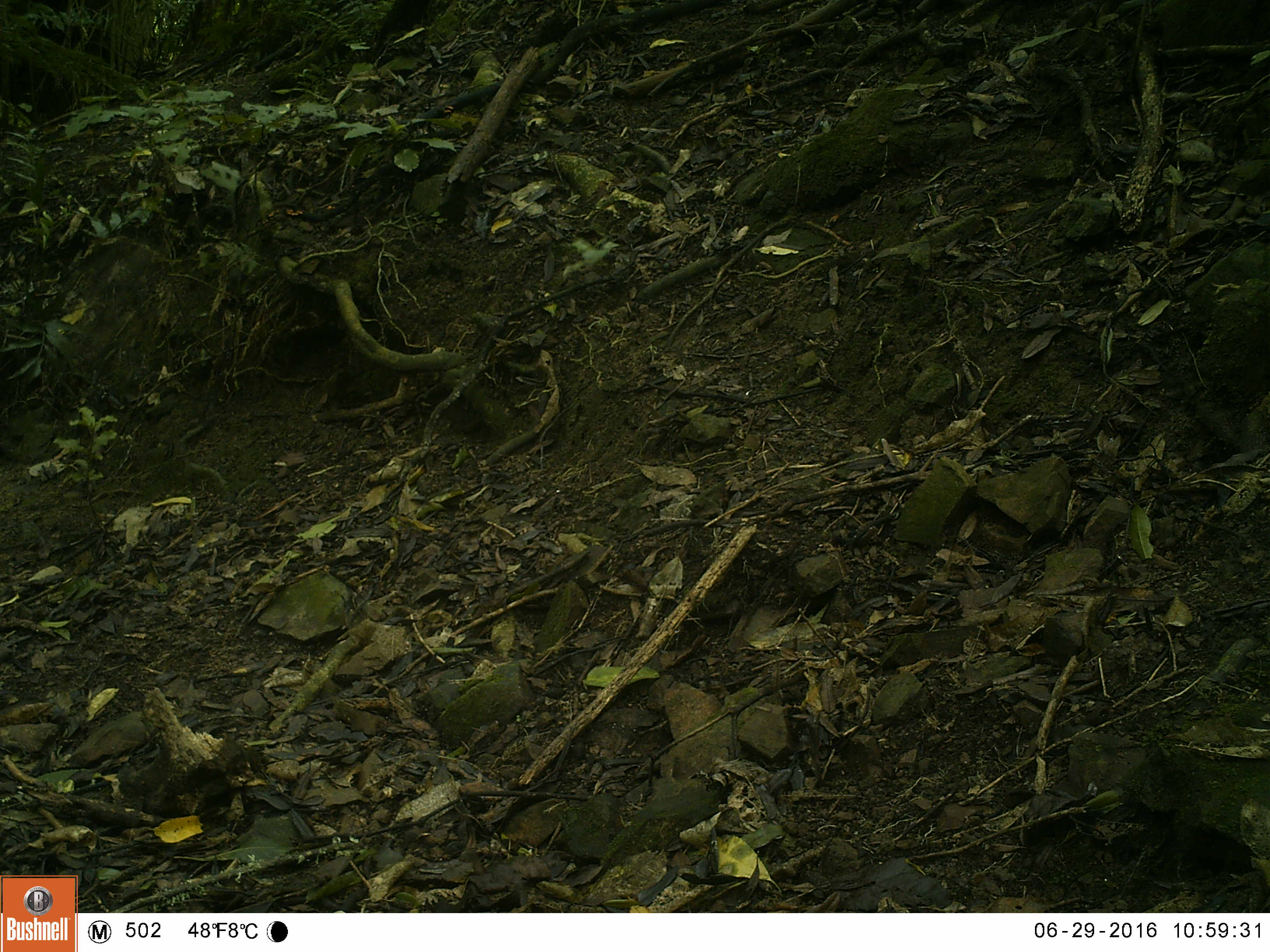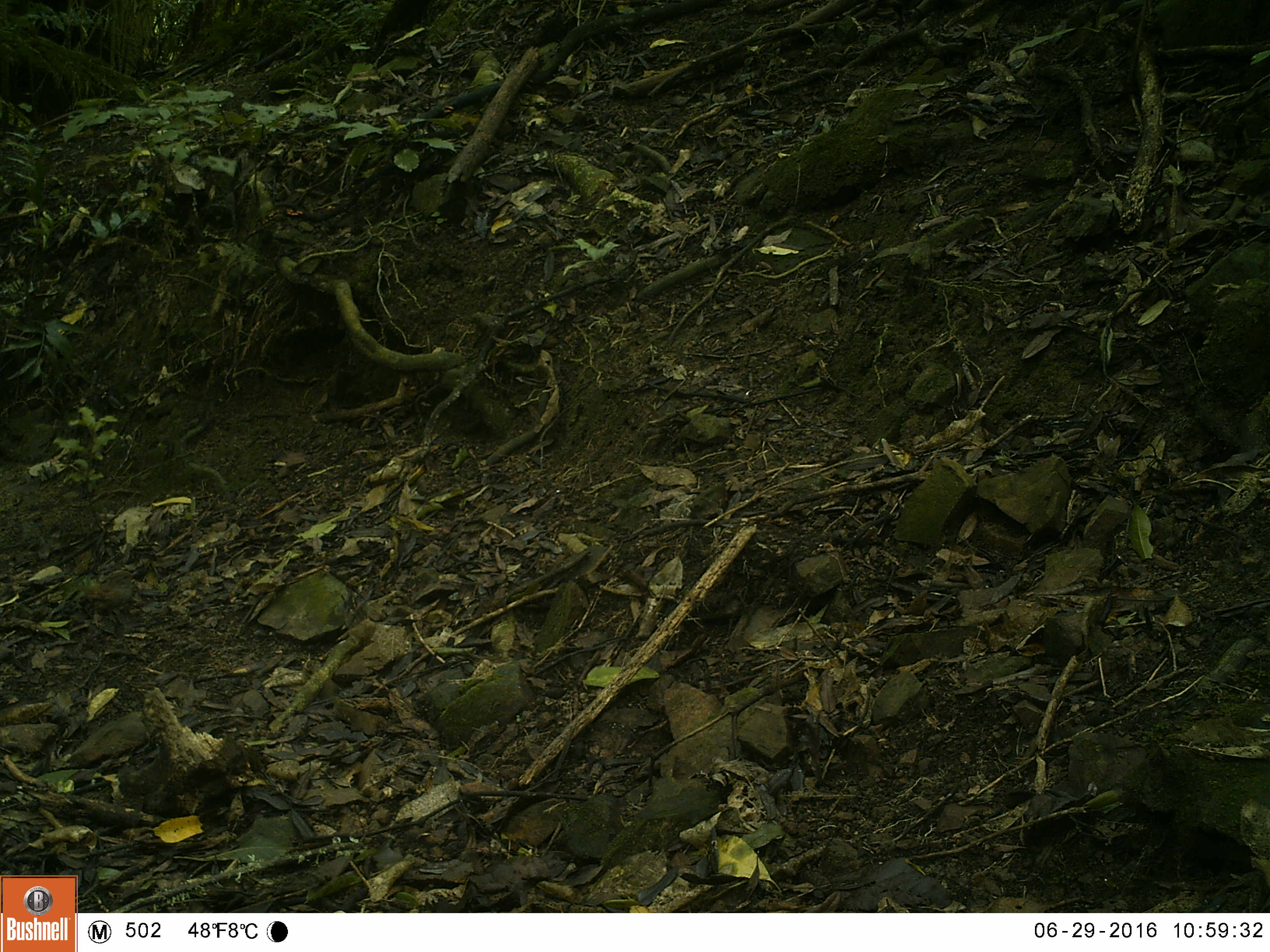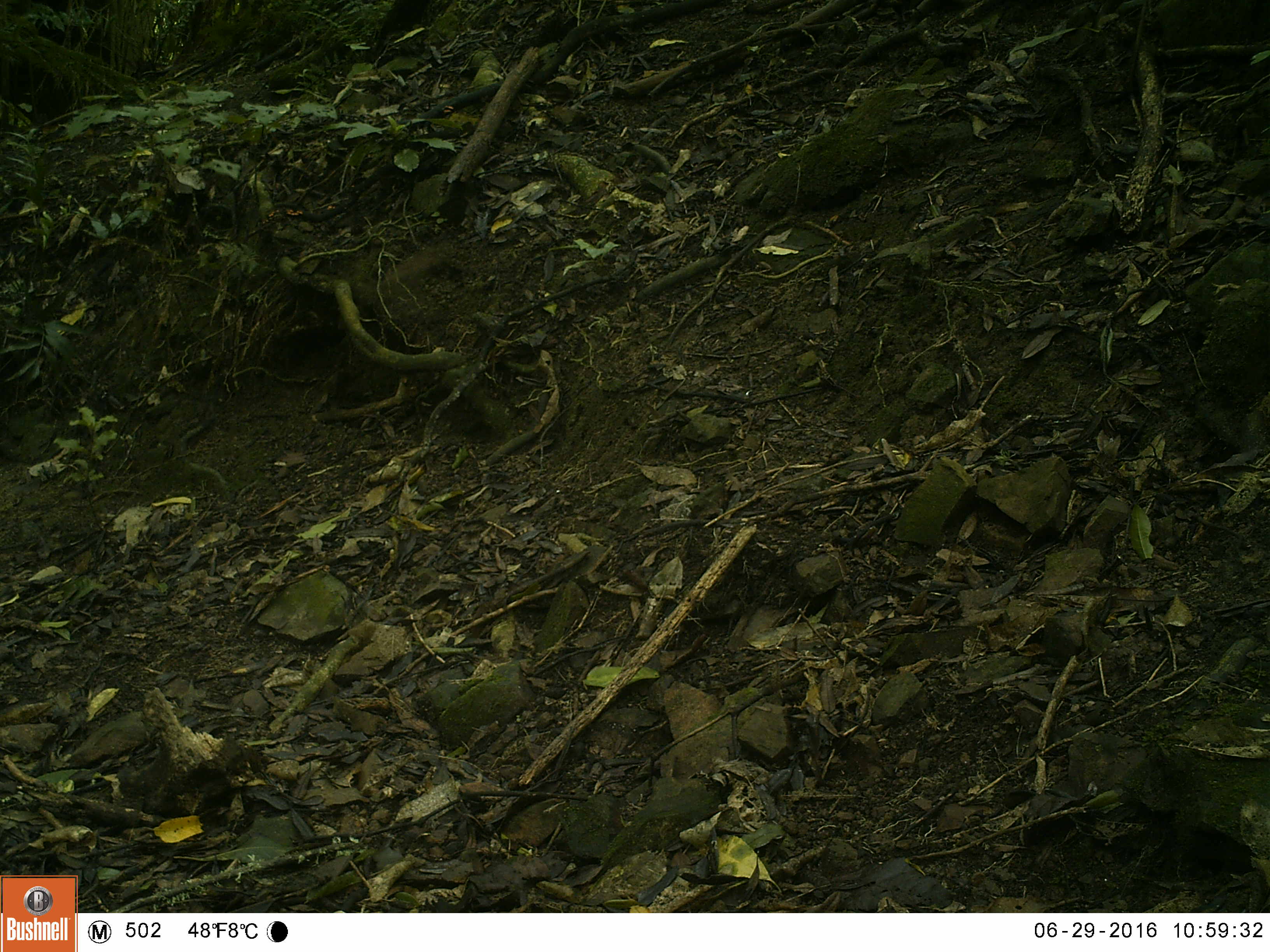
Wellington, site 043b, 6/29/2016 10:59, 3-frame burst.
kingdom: Animalia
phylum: Chordata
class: Aves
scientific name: Aves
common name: bird